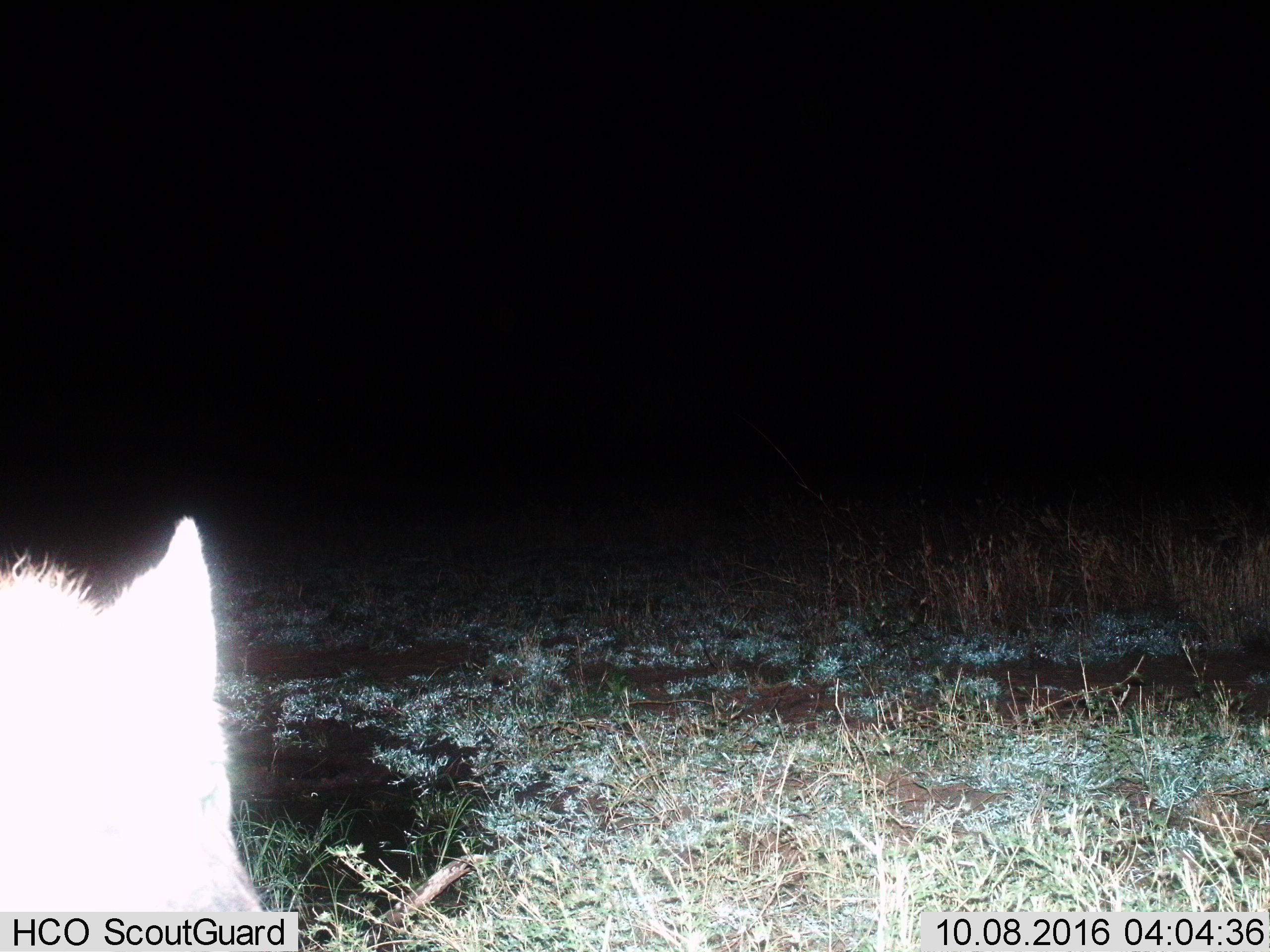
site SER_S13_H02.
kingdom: Animalia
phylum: Chordata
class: Mammalia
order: Carnivora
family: Canidae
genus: Lupulella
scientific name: Lupulella mesomelas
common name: black-backed jackal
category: jackalblackbacked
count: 1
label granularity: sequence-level